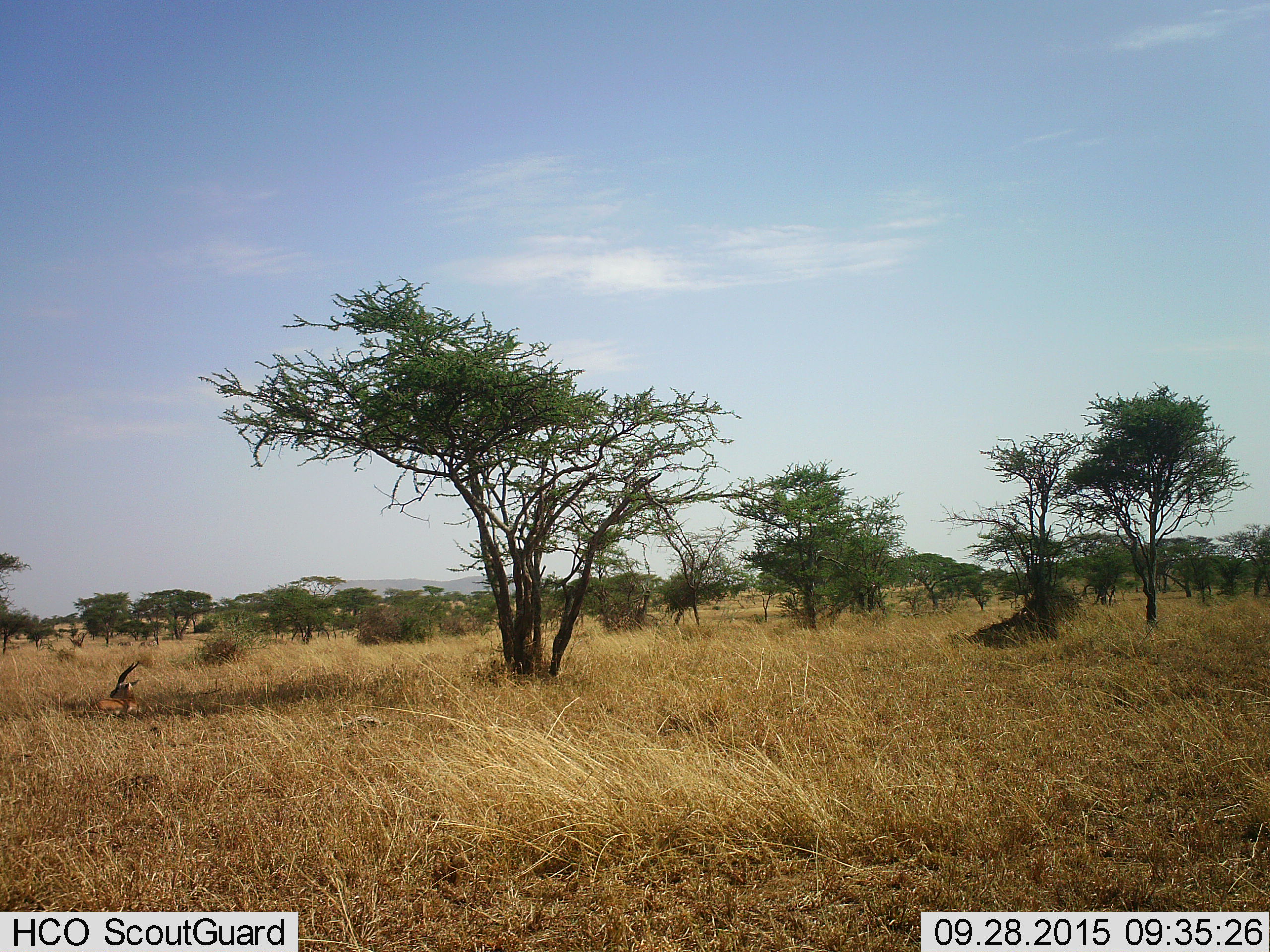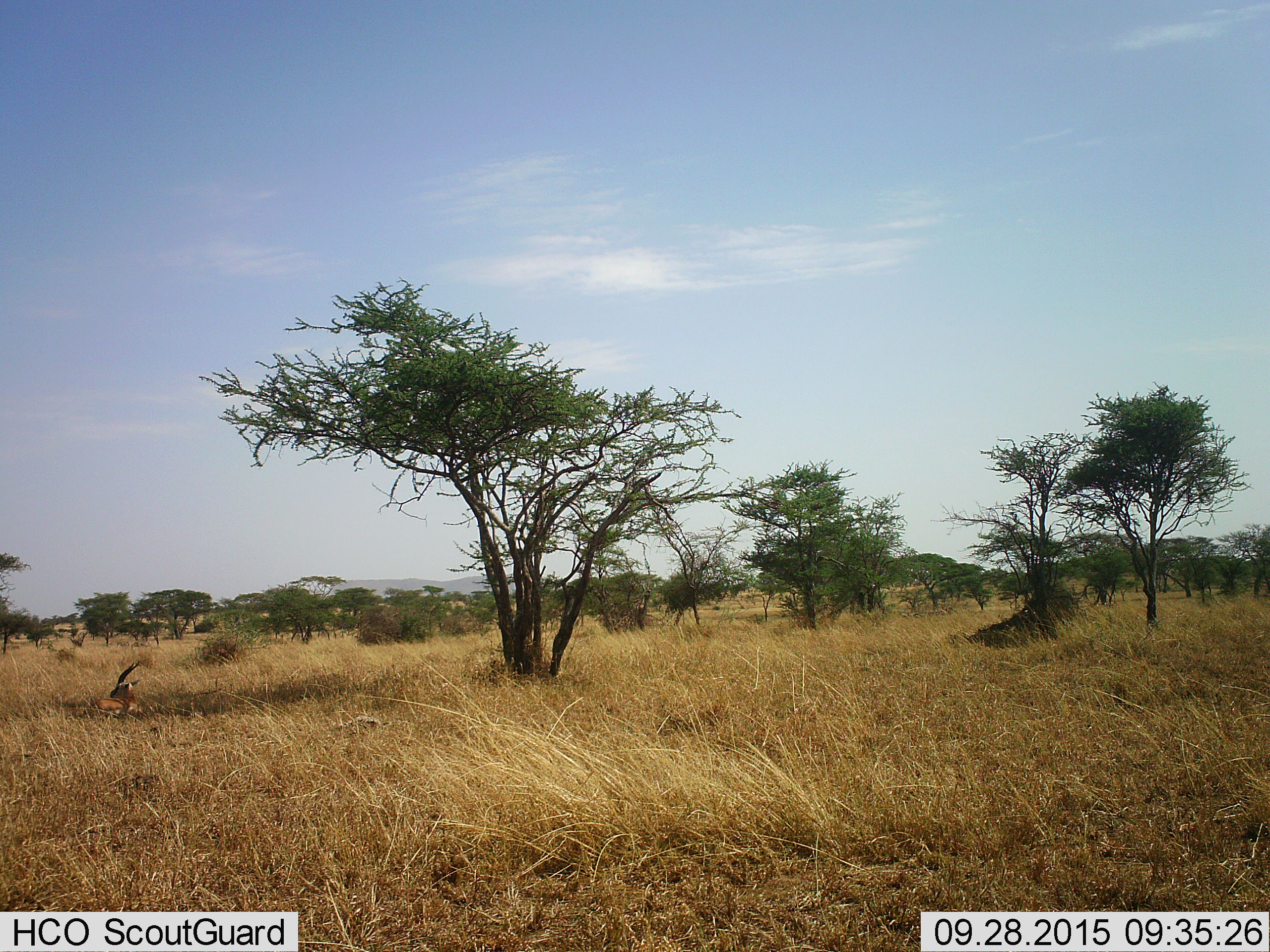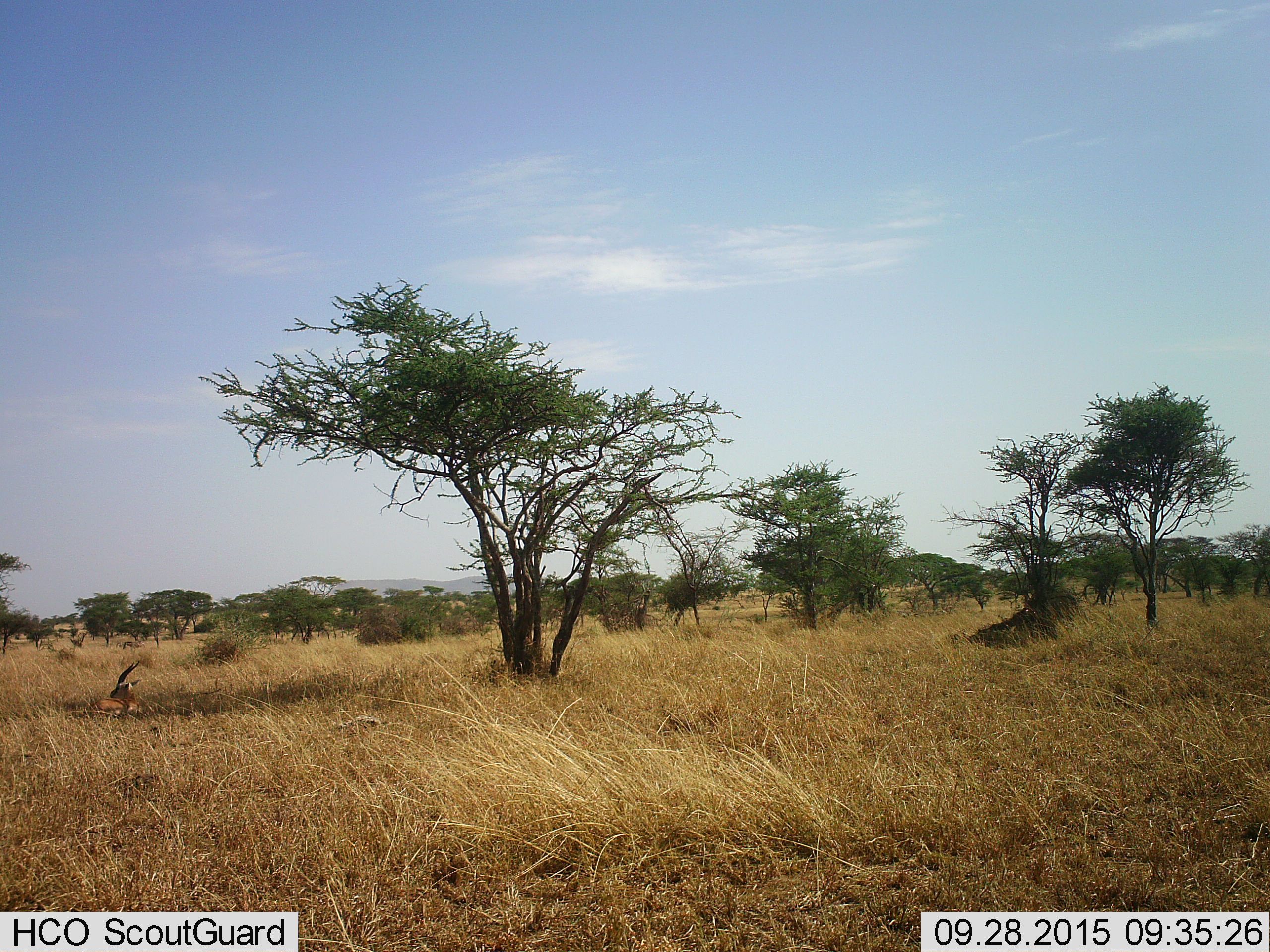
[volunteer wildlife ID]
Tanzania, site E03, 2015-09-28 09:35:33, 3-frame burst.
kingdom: Animalia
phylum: Chordata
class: Mammalia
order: Artiodactyla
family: Bovidae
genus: Eudorcas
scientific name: Eudorcas thomsonii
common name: thomson's gazelle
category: gazellethomsons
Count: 1.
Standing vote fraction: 0%.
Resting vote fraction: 100%.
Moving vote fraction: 0%.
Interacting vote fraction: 0%.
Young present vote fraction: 0%.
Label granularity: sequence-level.